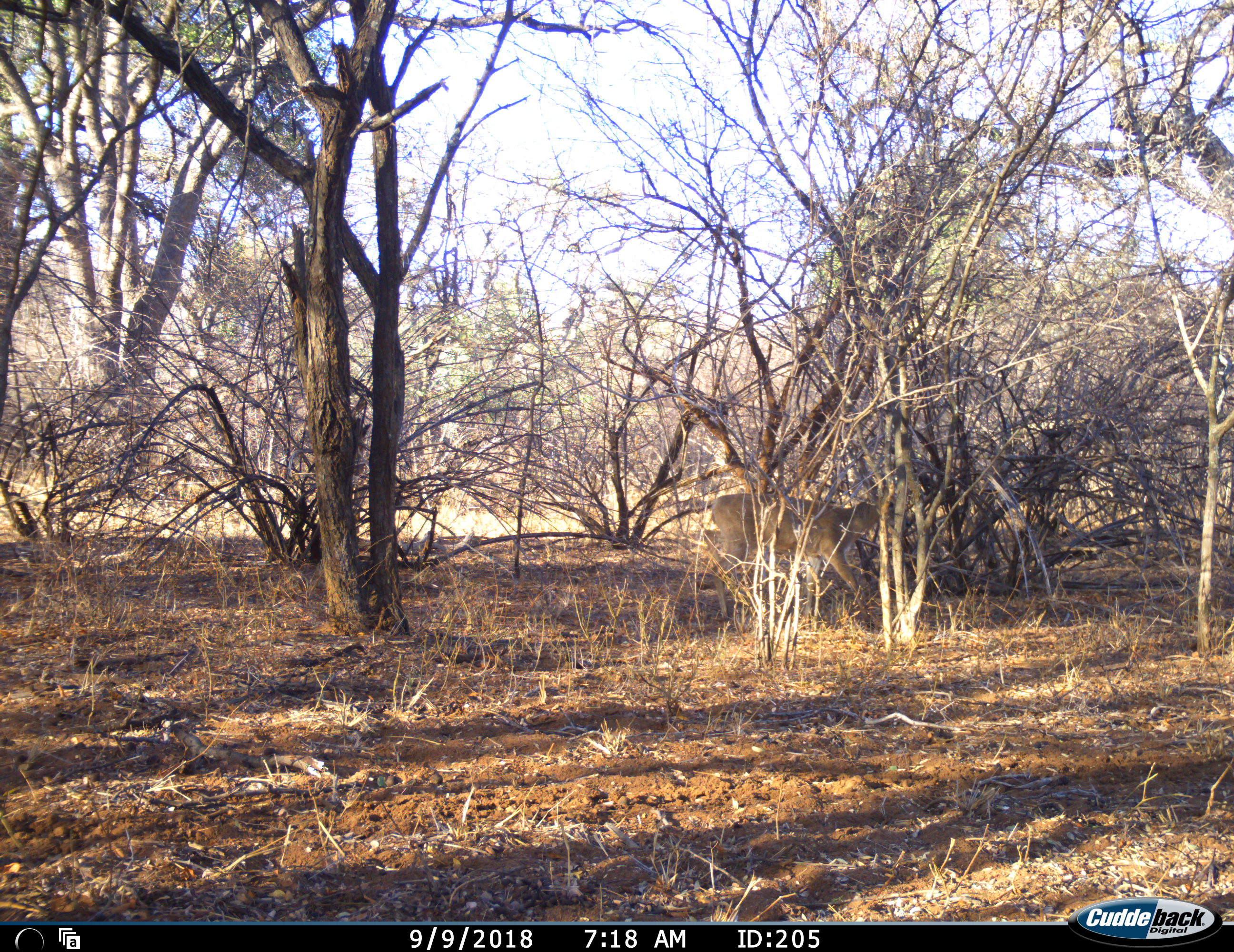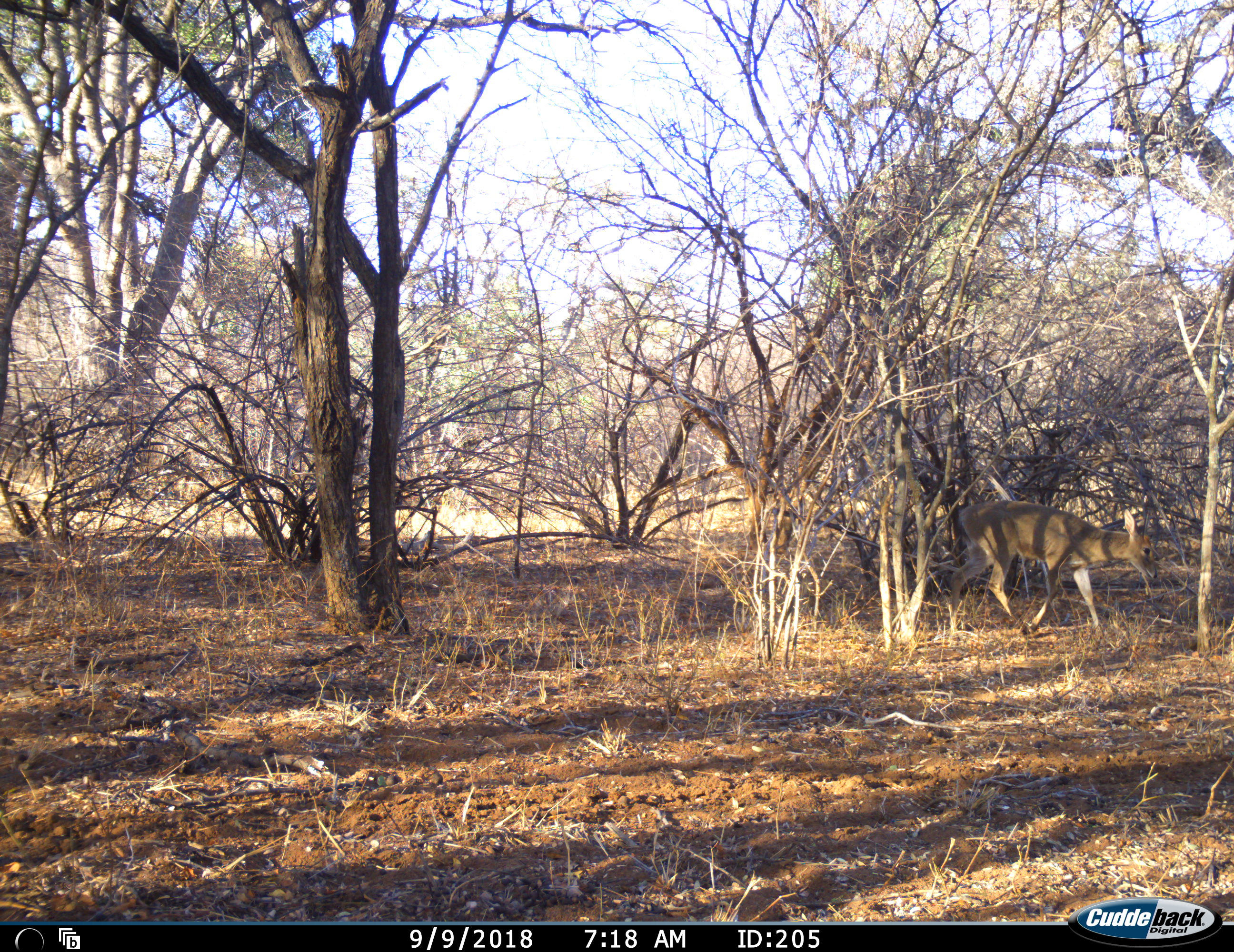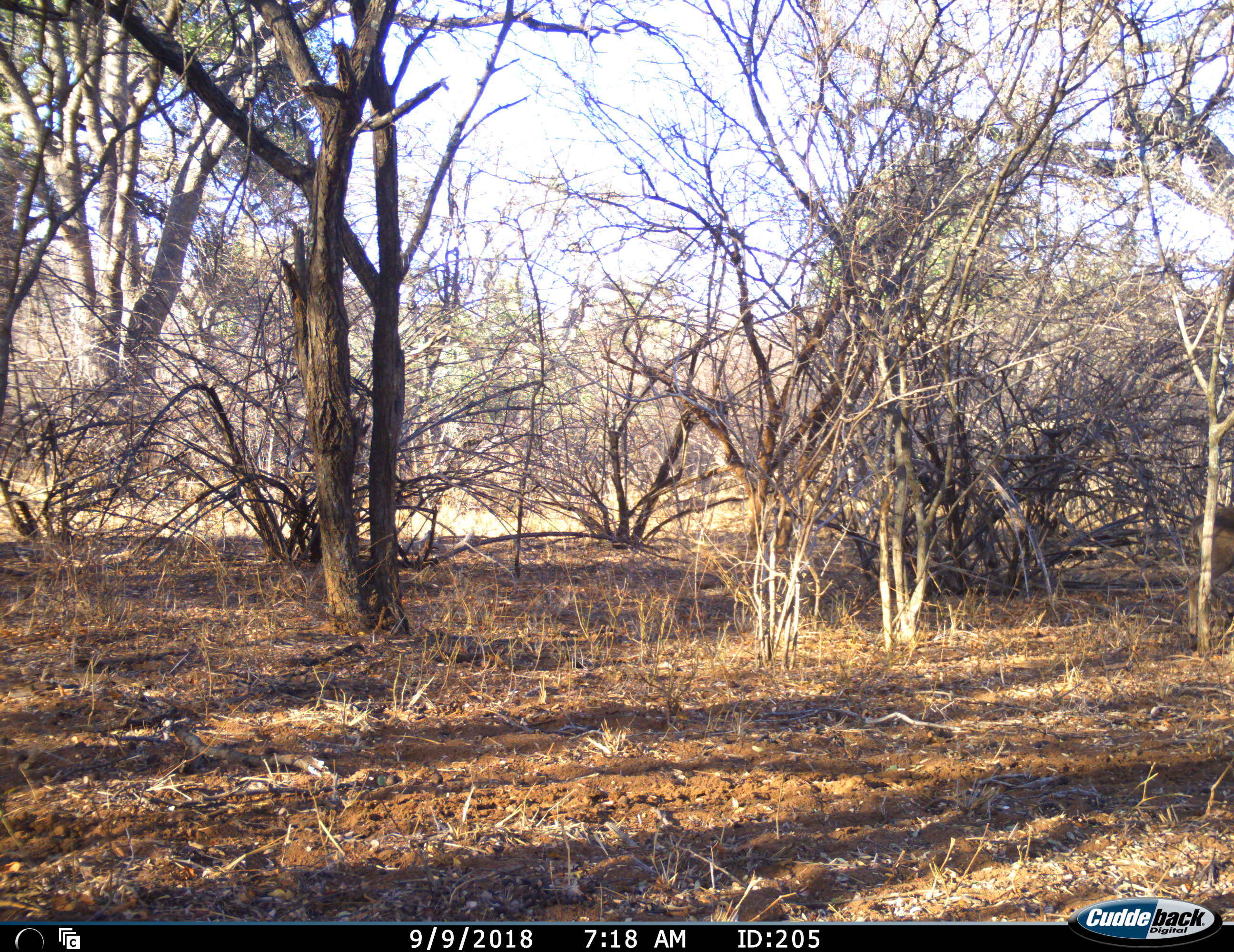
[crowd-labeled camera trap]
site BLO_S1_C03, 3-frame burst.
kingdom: Animalia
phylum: Chordata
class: Mammalia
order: Artiodactyla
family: Bovidae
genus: Sylvicapra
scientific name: Sylvicapra grimmia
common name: common duiker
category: duikercommongrey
Duikercommongrey (common duiker) (Sylvicapra grimmia), count 1. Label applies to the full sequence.